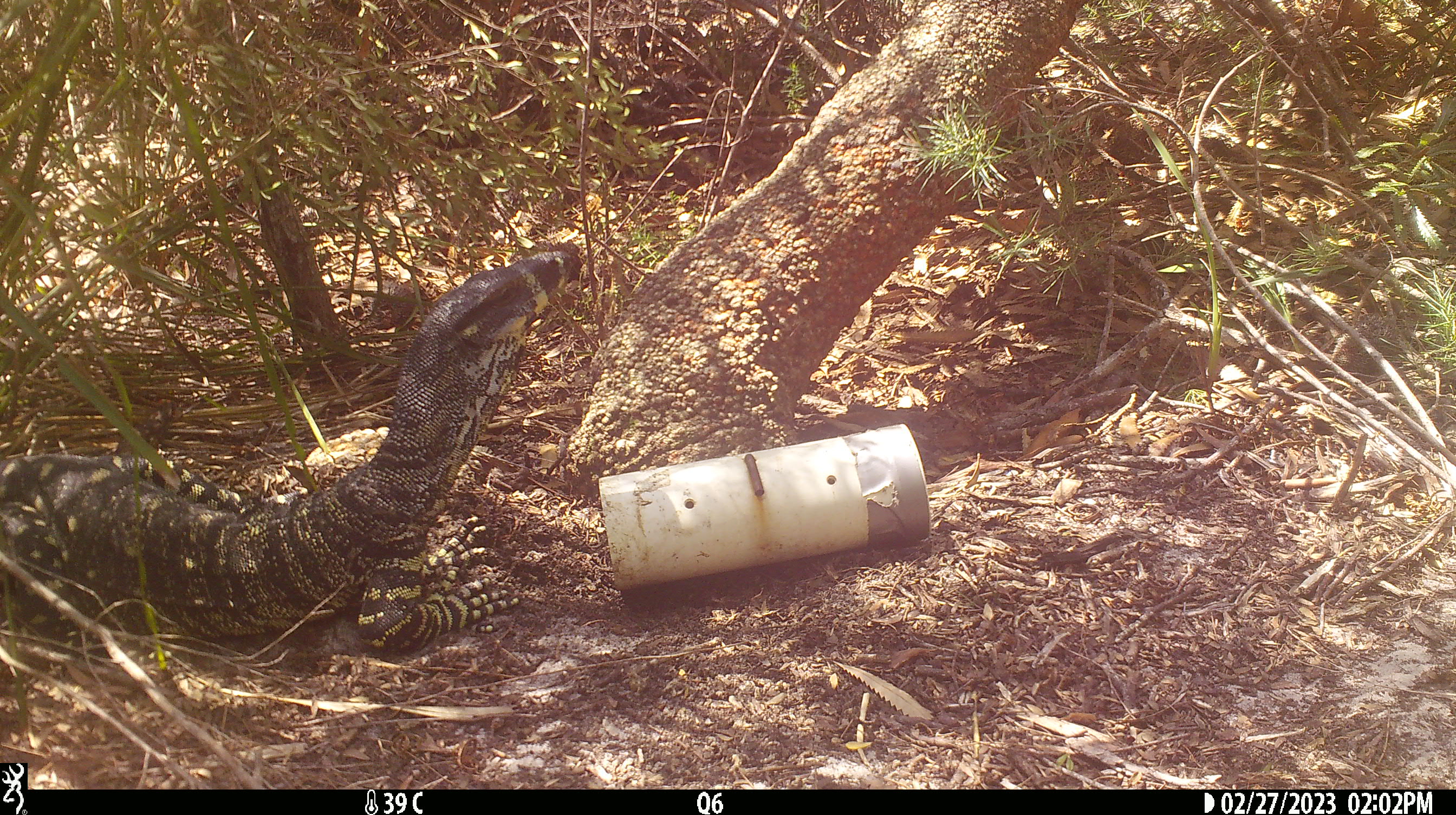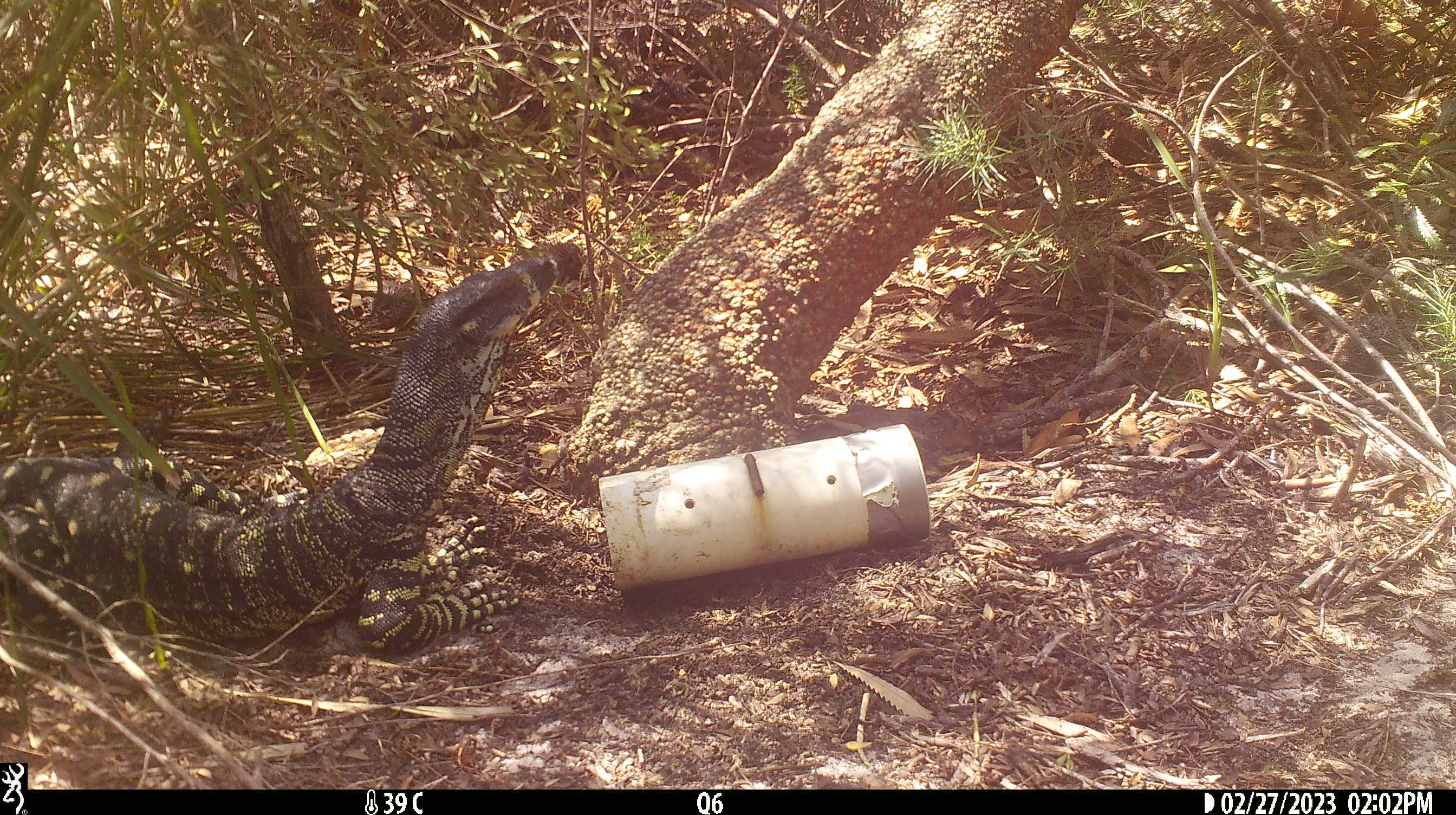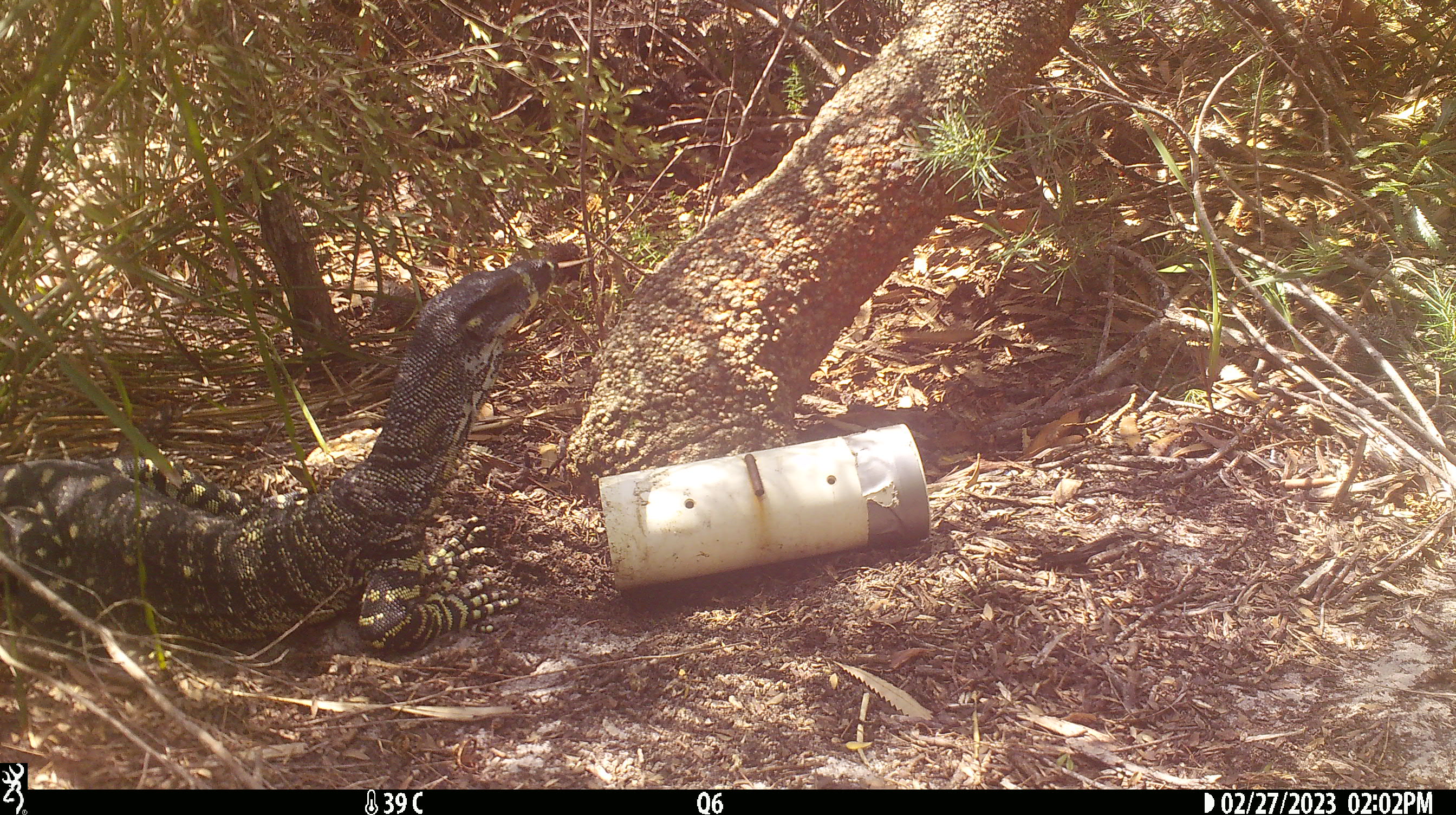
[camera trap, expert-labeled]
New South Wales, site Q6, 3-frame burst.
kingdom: Animalia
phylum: Chordata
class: Reptilia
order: Squamata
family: Varanidae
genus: Varanus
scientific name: Varanus varius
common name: lace monitor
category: goanna